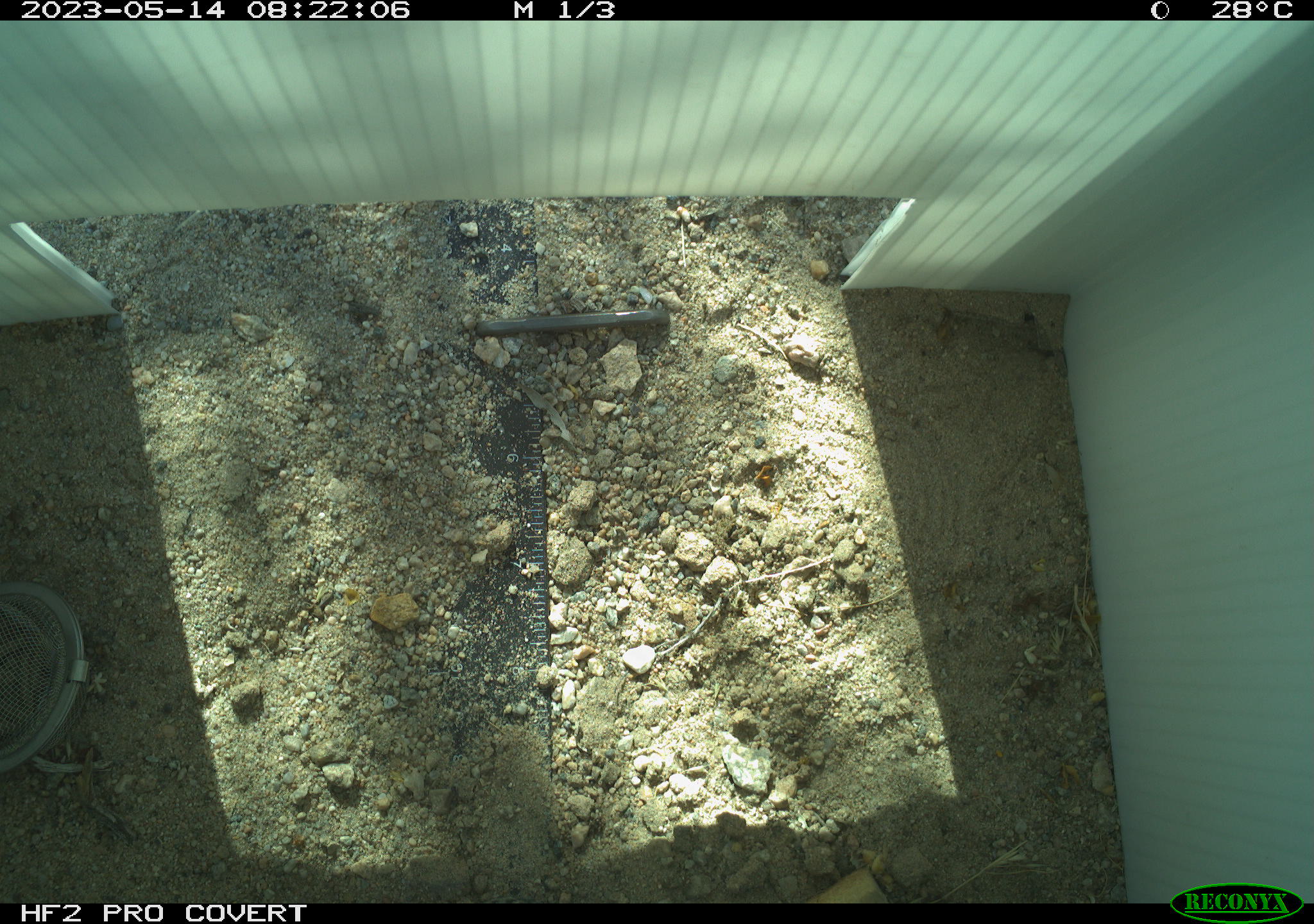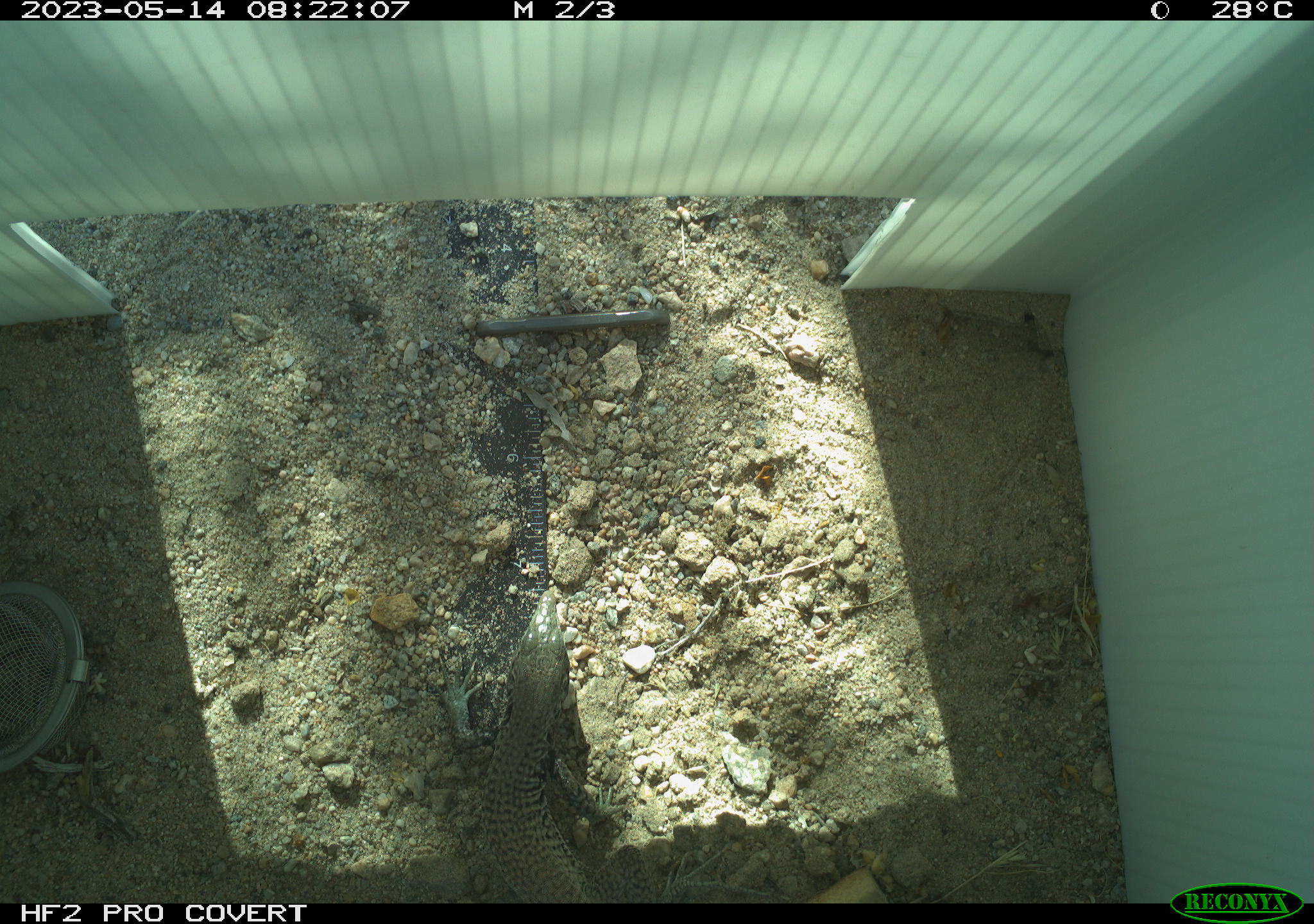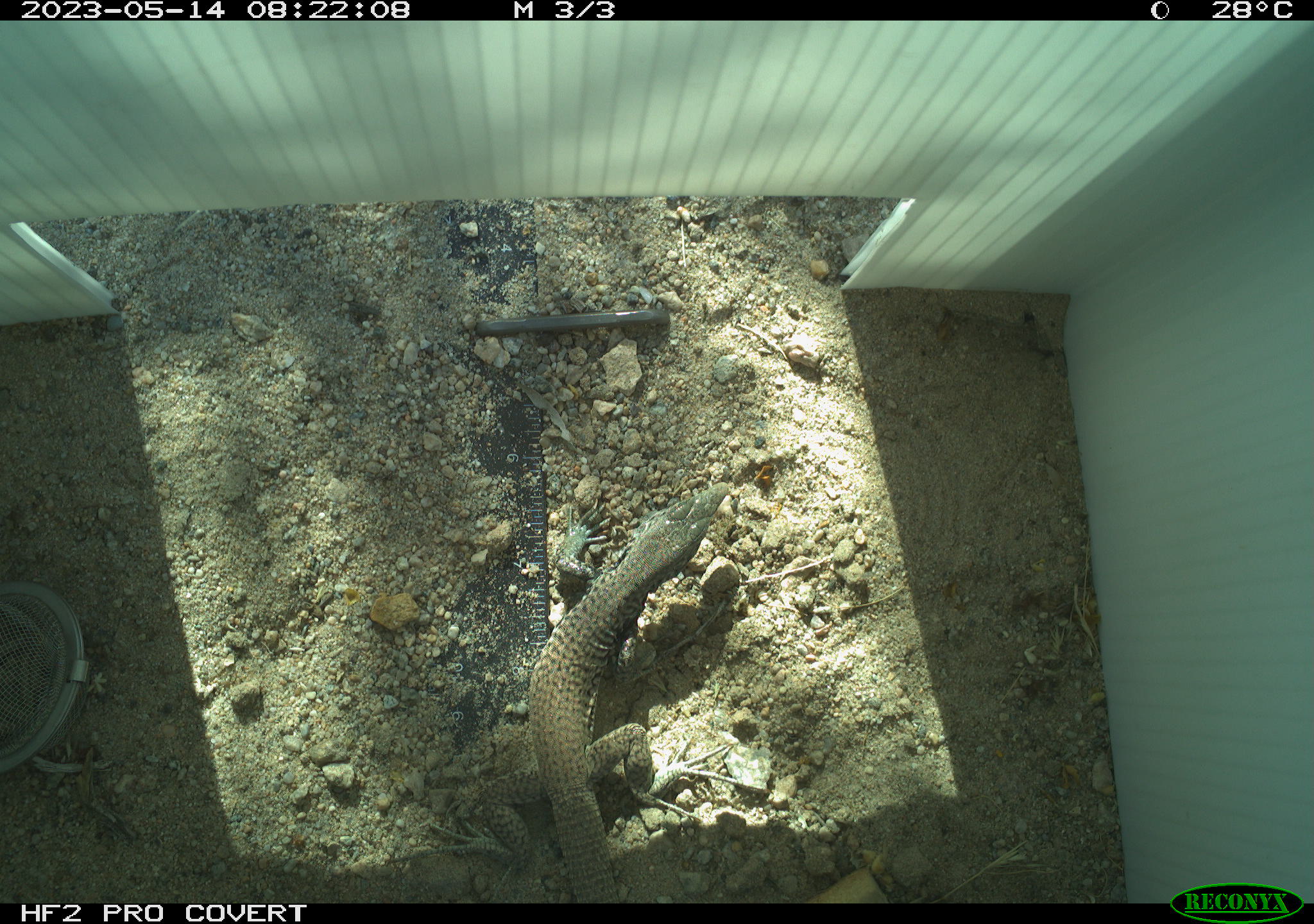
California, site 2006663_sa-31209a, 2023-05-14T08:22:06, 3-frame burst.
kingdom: Animalia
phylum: Chordata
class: Reptilia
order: Squamata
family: Teiidae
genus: Aspidoscelis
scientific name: Aspidoscelis tigris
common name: western whiptail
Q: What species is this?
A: Western whiptail (Aspidoscelis tigris).